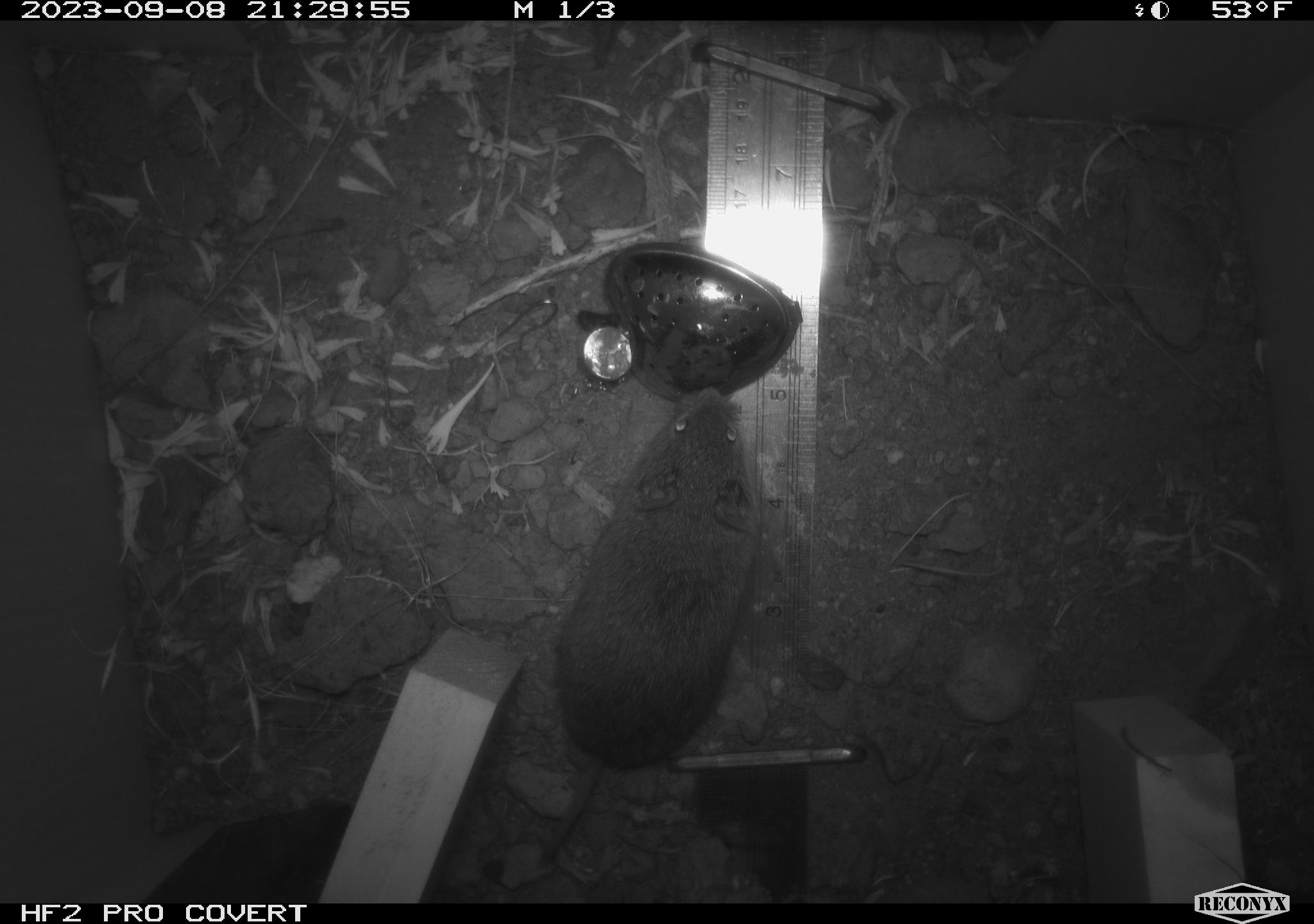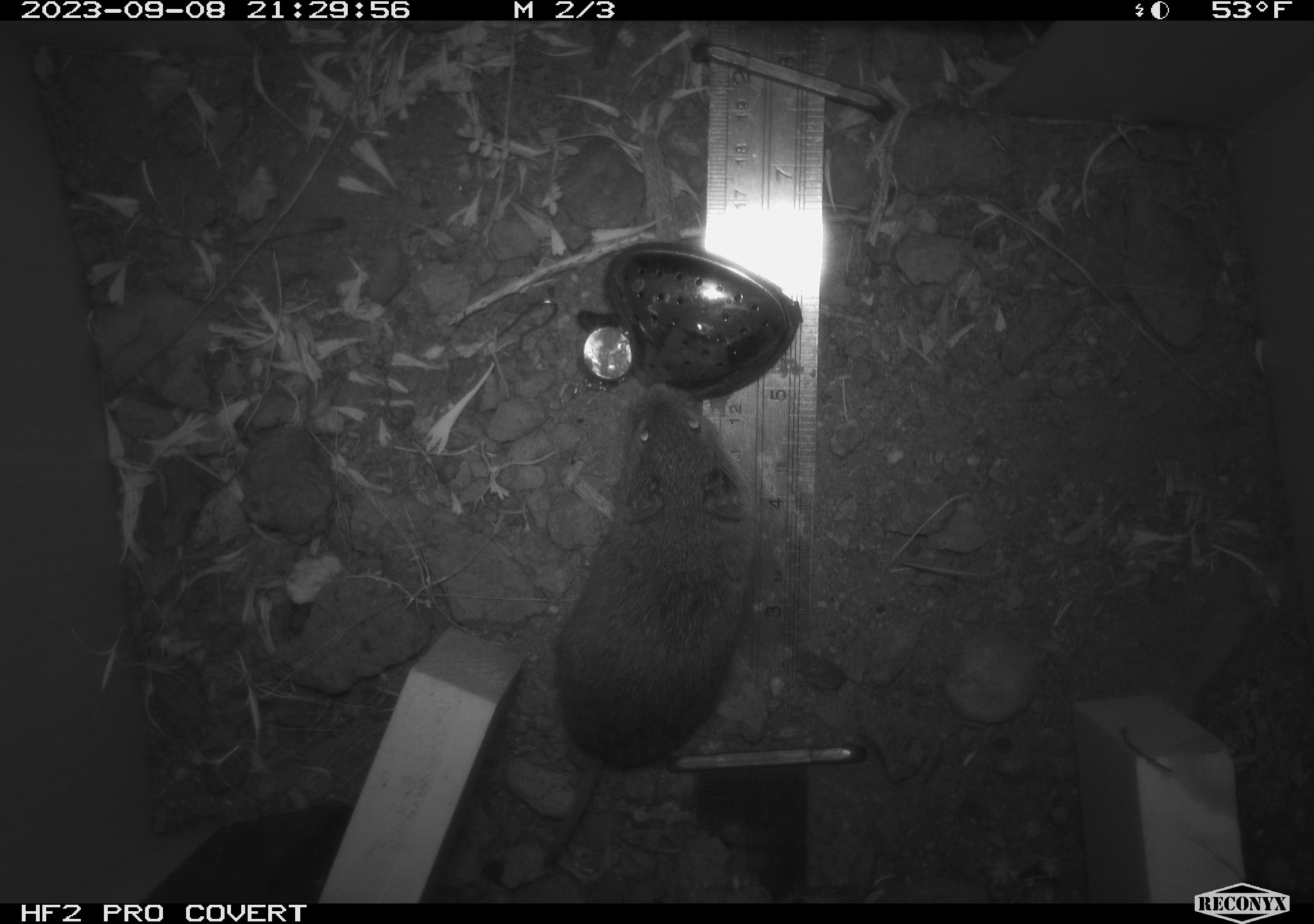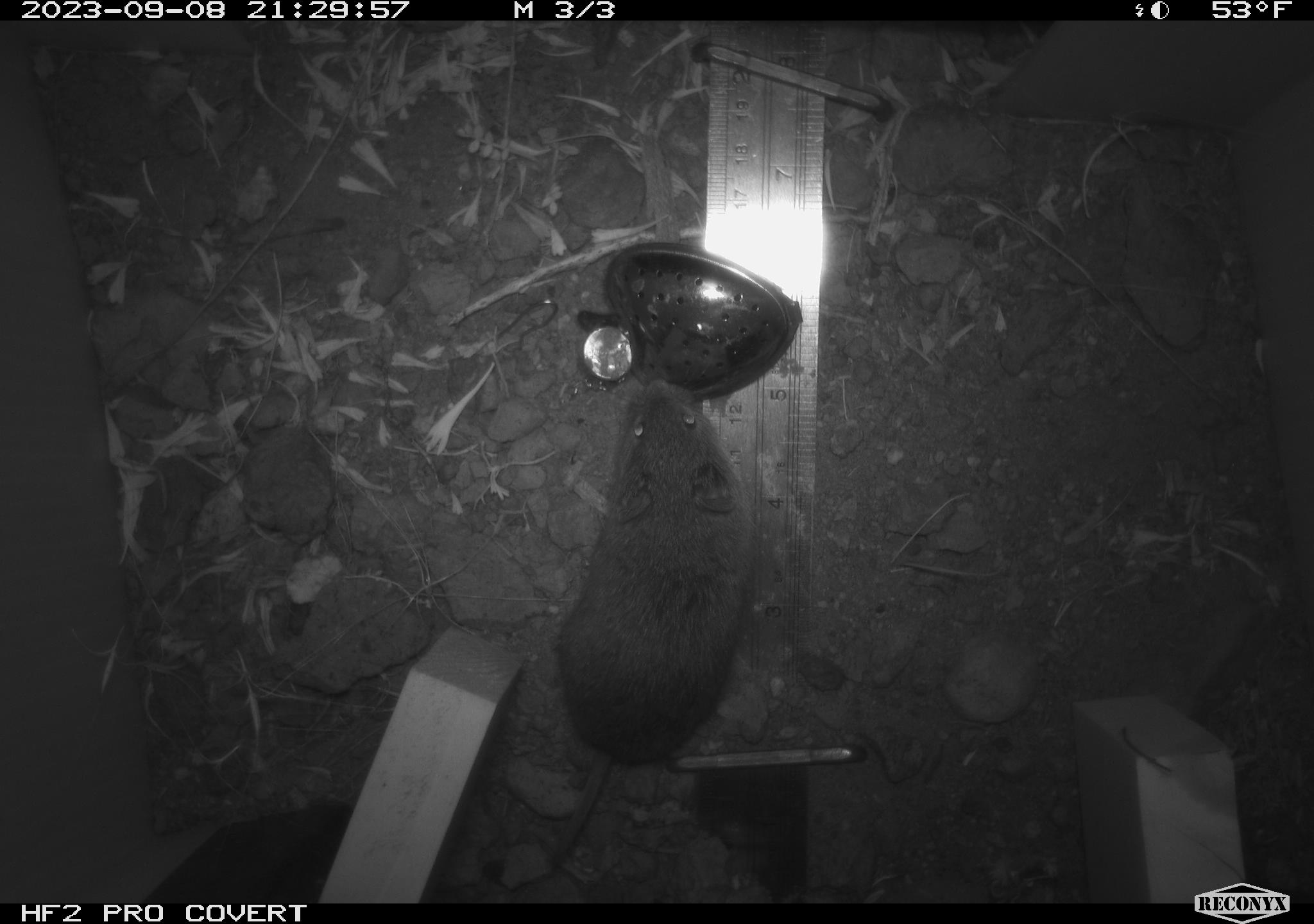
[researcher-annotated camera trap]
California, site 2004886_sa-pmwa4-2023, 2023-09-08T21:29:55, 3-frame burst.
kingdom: Animalia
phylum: Chordata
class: Mammalia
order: Rodentia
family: Cricetidae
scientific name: Cricetidae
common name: hamsters, voles, lemmings, and allies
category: cricetidae family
Cricetidae family (hamsters, voles, lemmings, and allies) (Cricetidae).